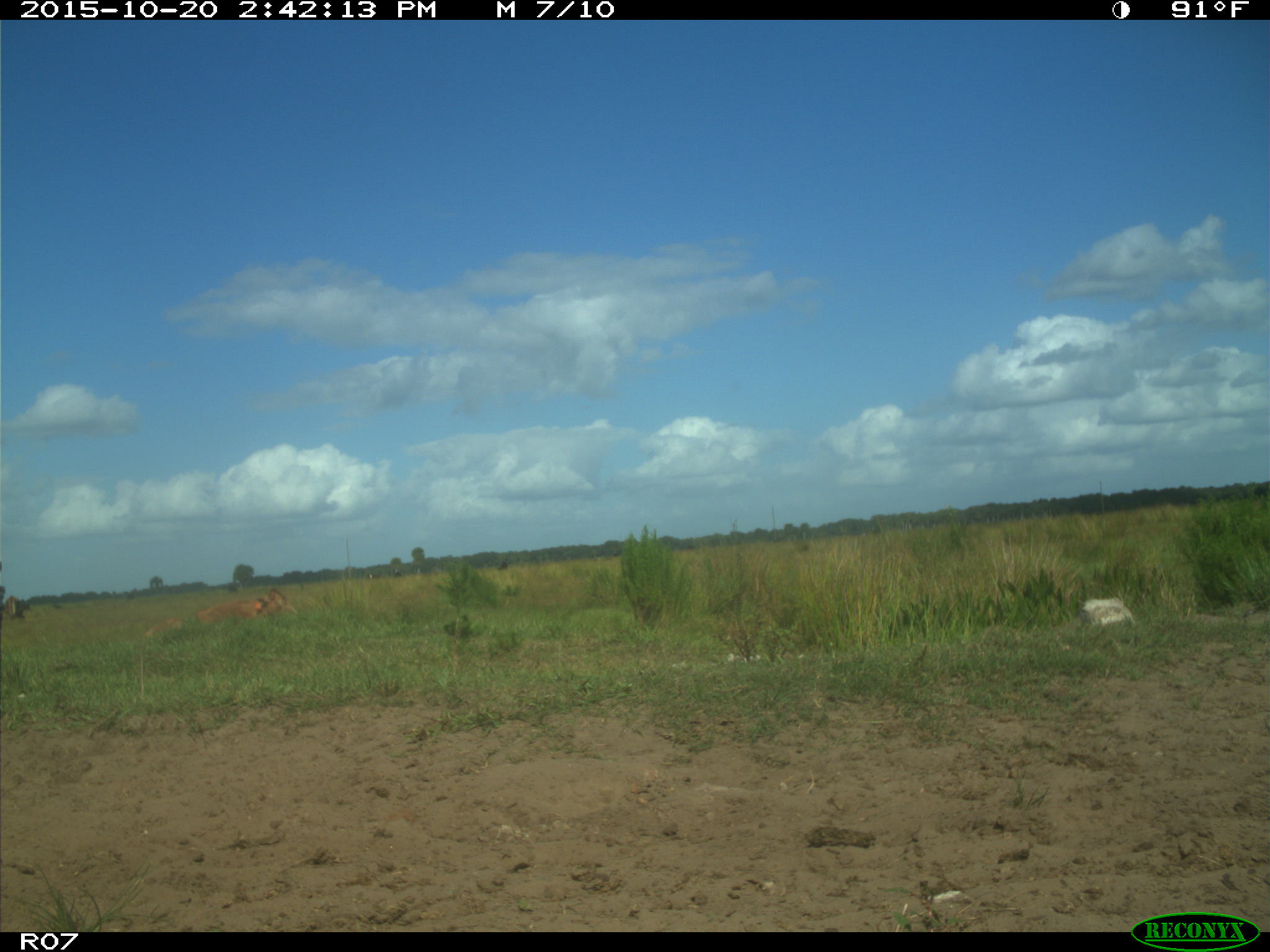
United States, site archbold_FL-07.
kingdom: Animalia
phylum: Chordata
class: Mammalia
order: Artiodactyla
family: Bovidae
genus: Bos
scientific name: Bos taurus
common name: domestic cow